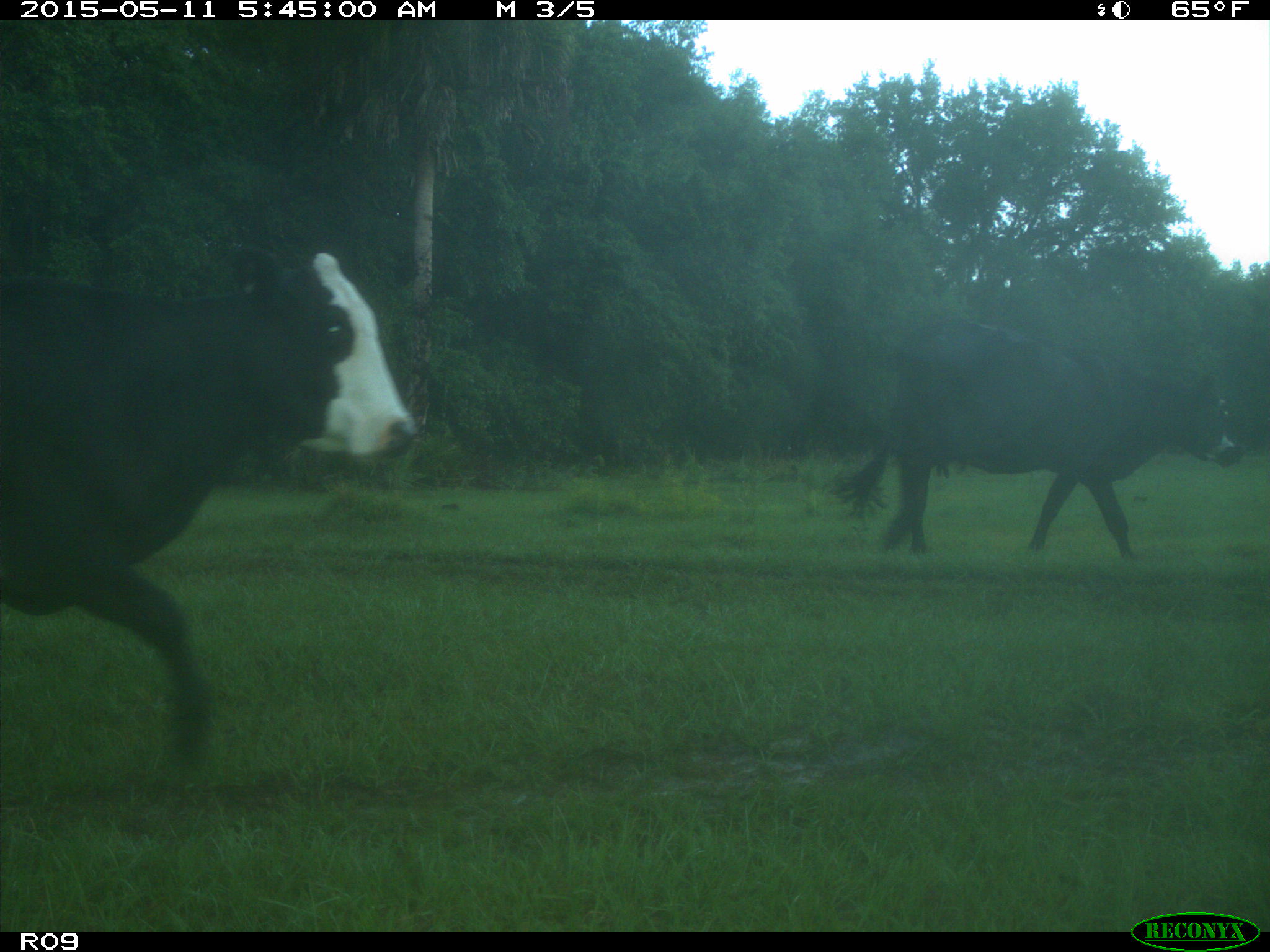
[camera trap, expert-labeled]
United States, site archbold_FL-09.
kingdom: Animalia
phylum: Chordata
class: Mammalia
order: Artiodactyla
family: Bovidae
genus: Bos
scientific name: Bos taurus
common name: domestic cow